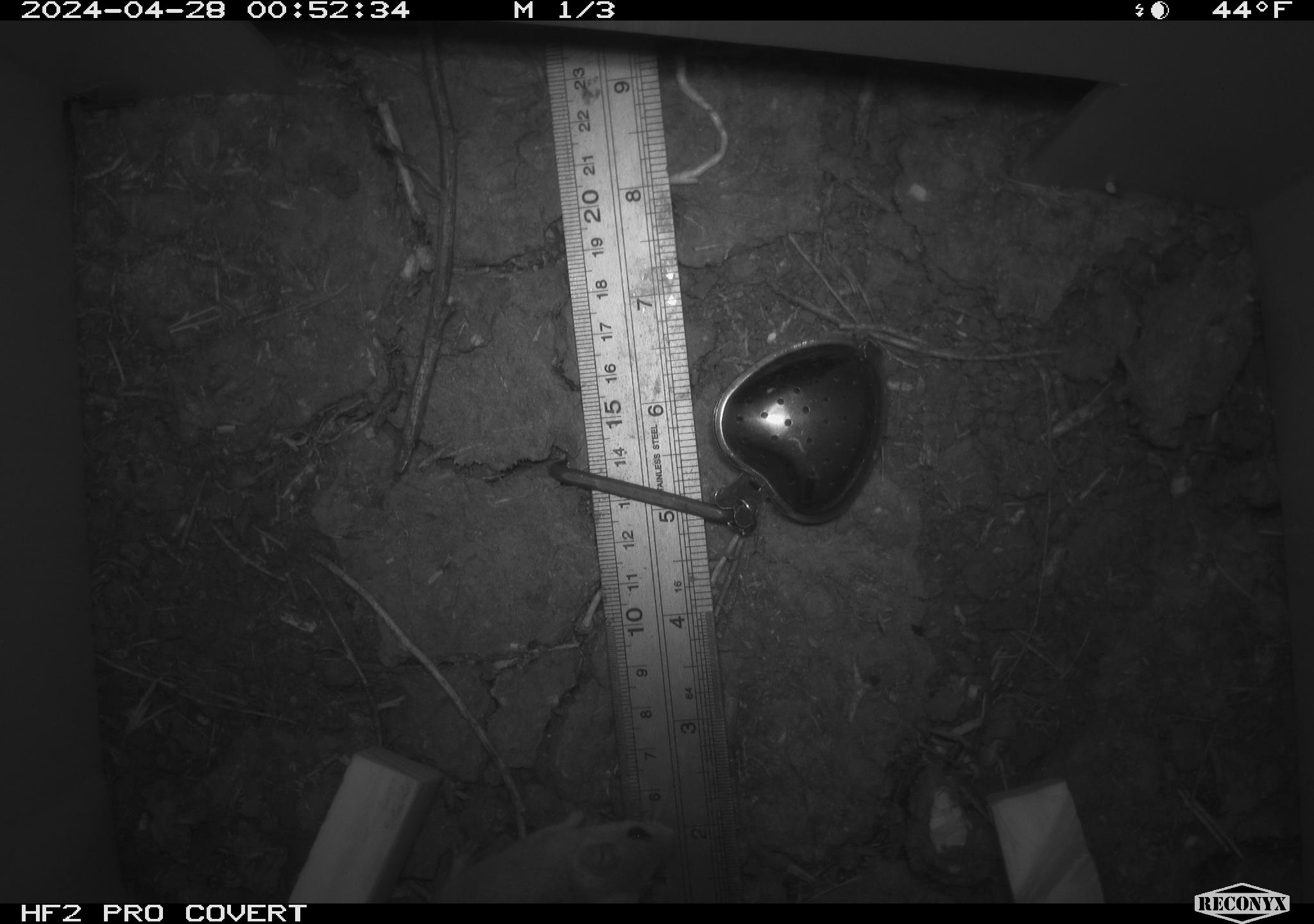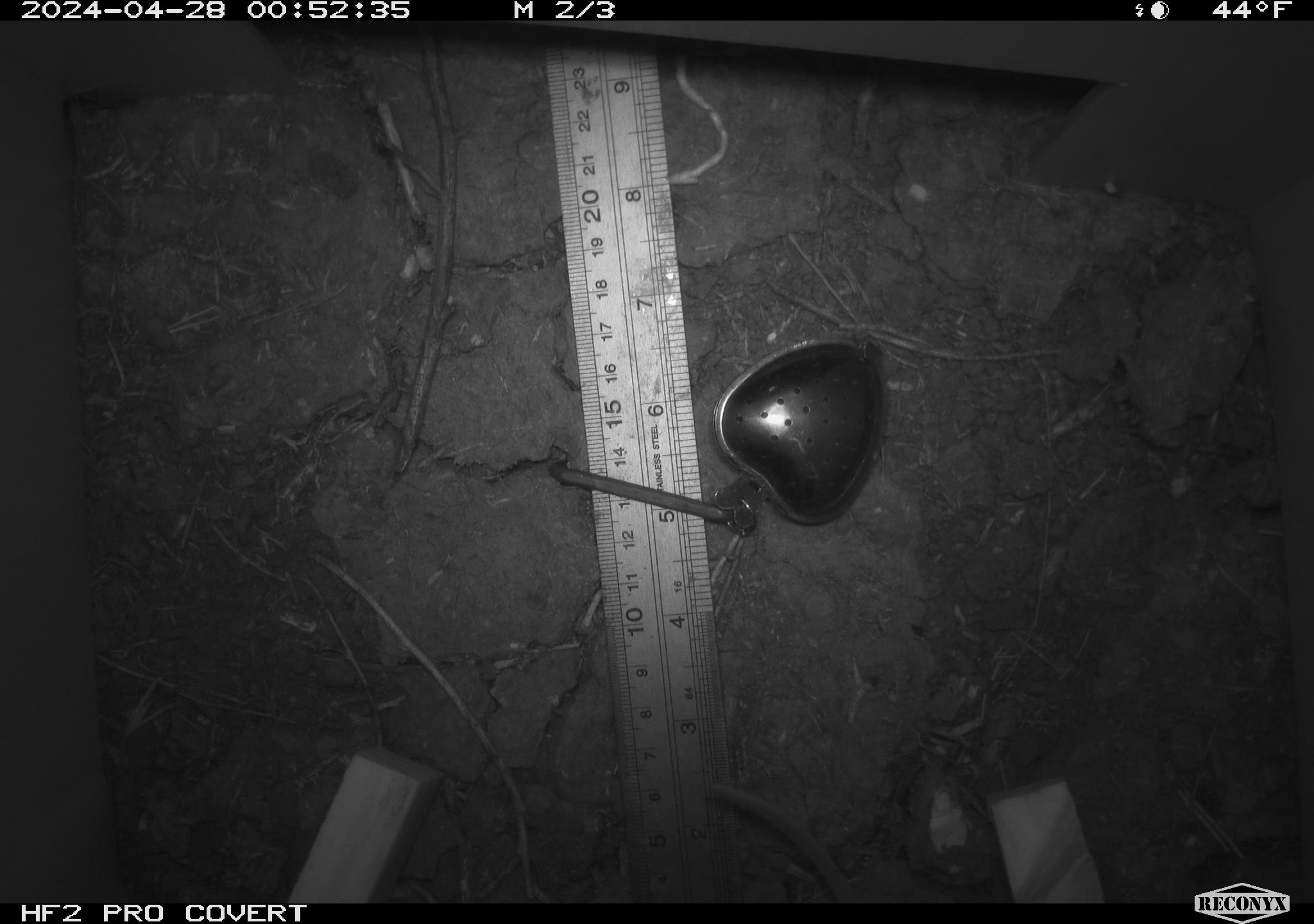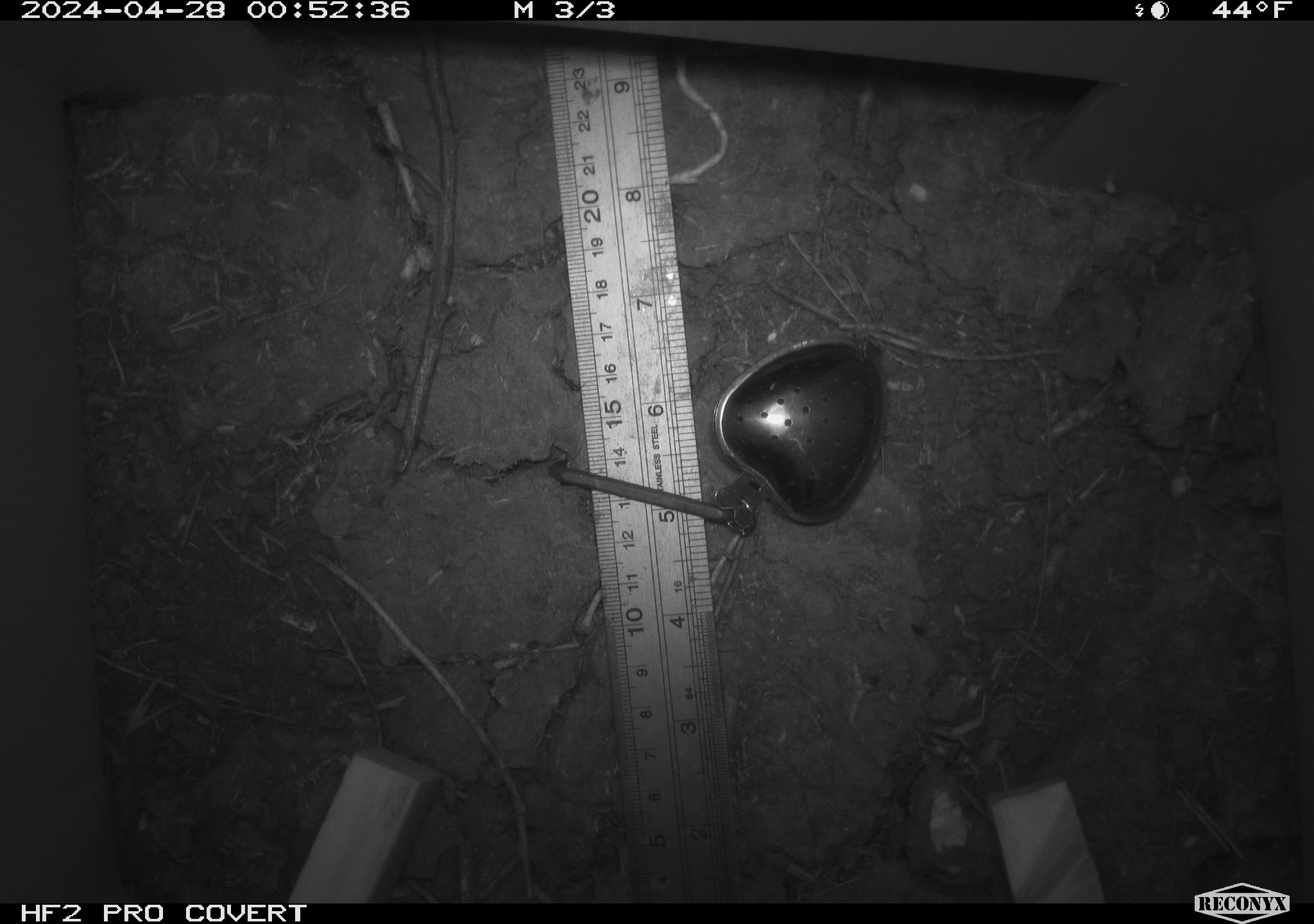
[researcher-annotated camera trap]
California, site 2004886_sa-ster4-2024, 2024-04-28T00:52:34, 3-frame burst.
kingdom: Animalia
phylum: Chordata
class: Mammalia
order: Rodentia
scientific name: Rodentia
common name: mouse species